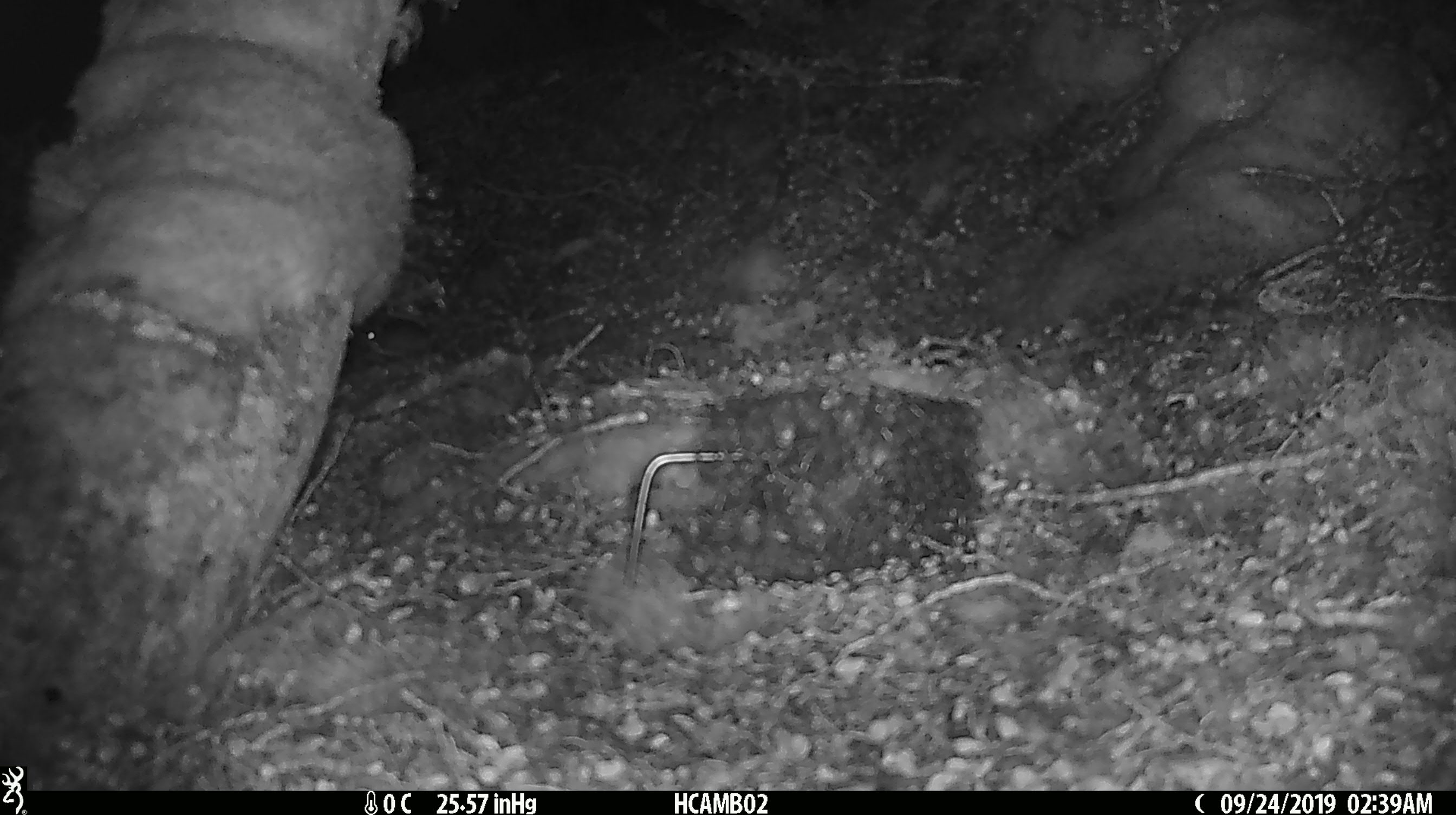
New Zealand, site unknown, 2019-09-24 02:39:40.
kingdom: Animalia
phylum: Chordata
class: Mammalia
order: Rodentia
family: Muridae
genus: Mus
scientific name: Mus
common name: mouse